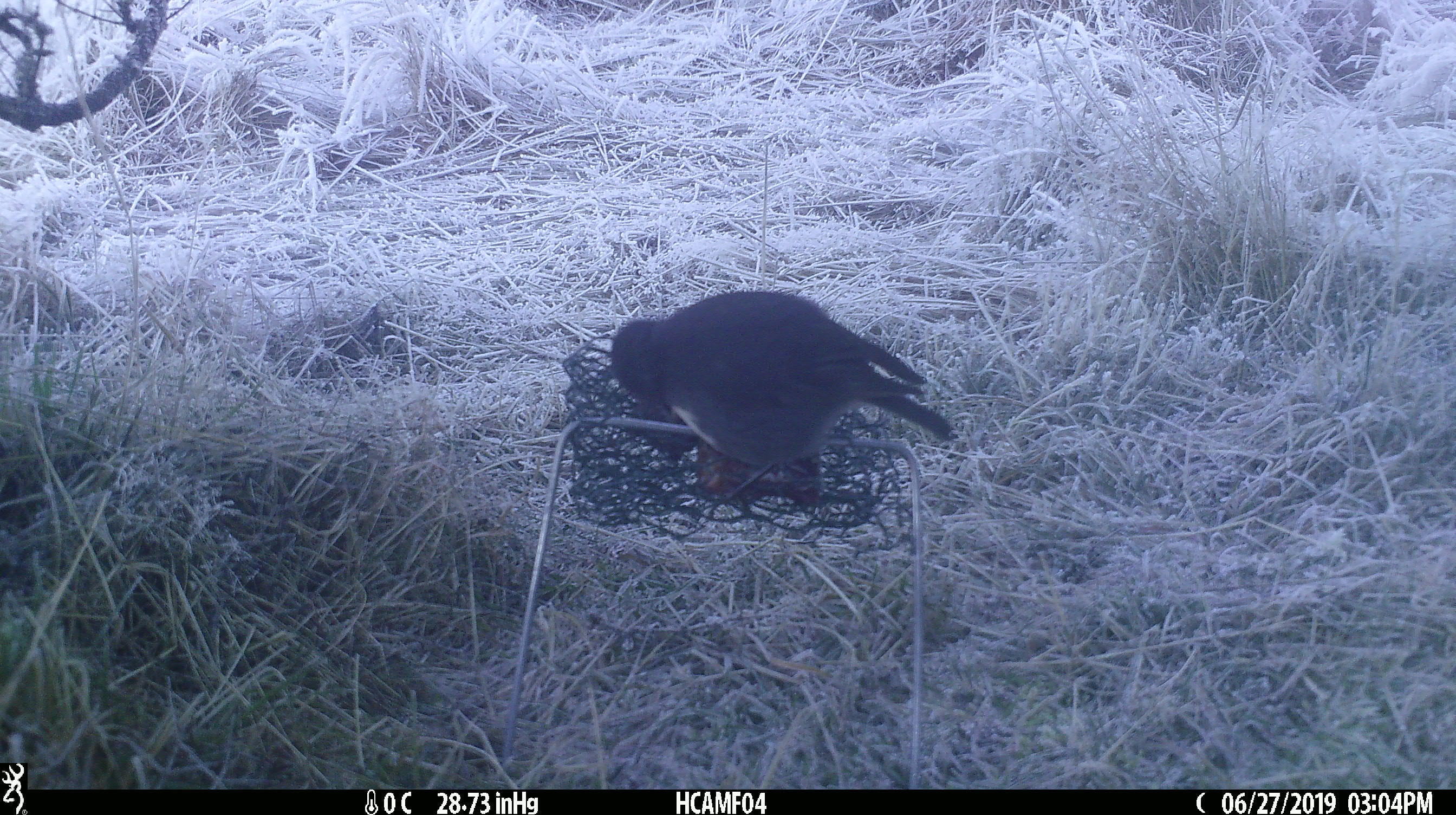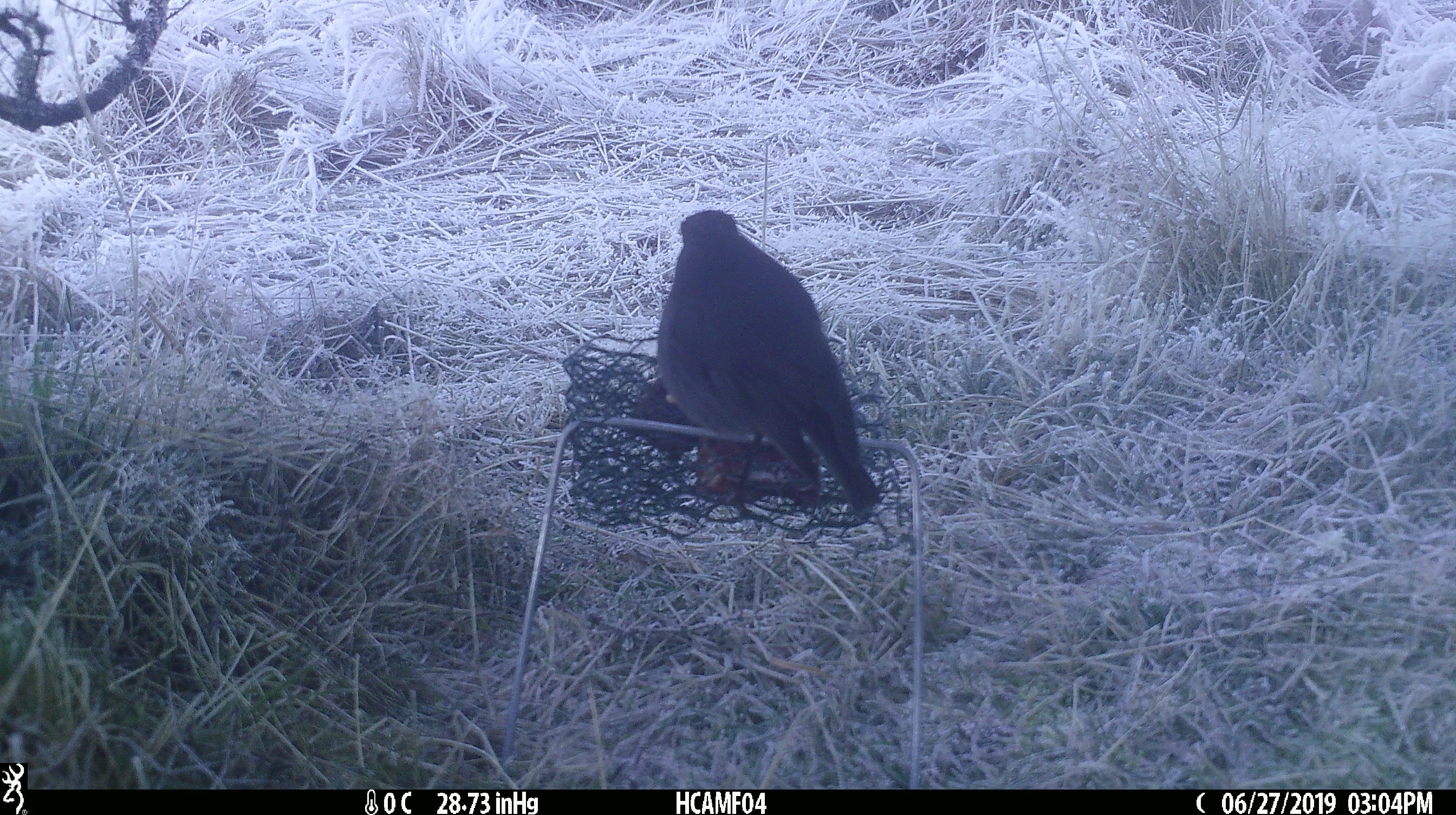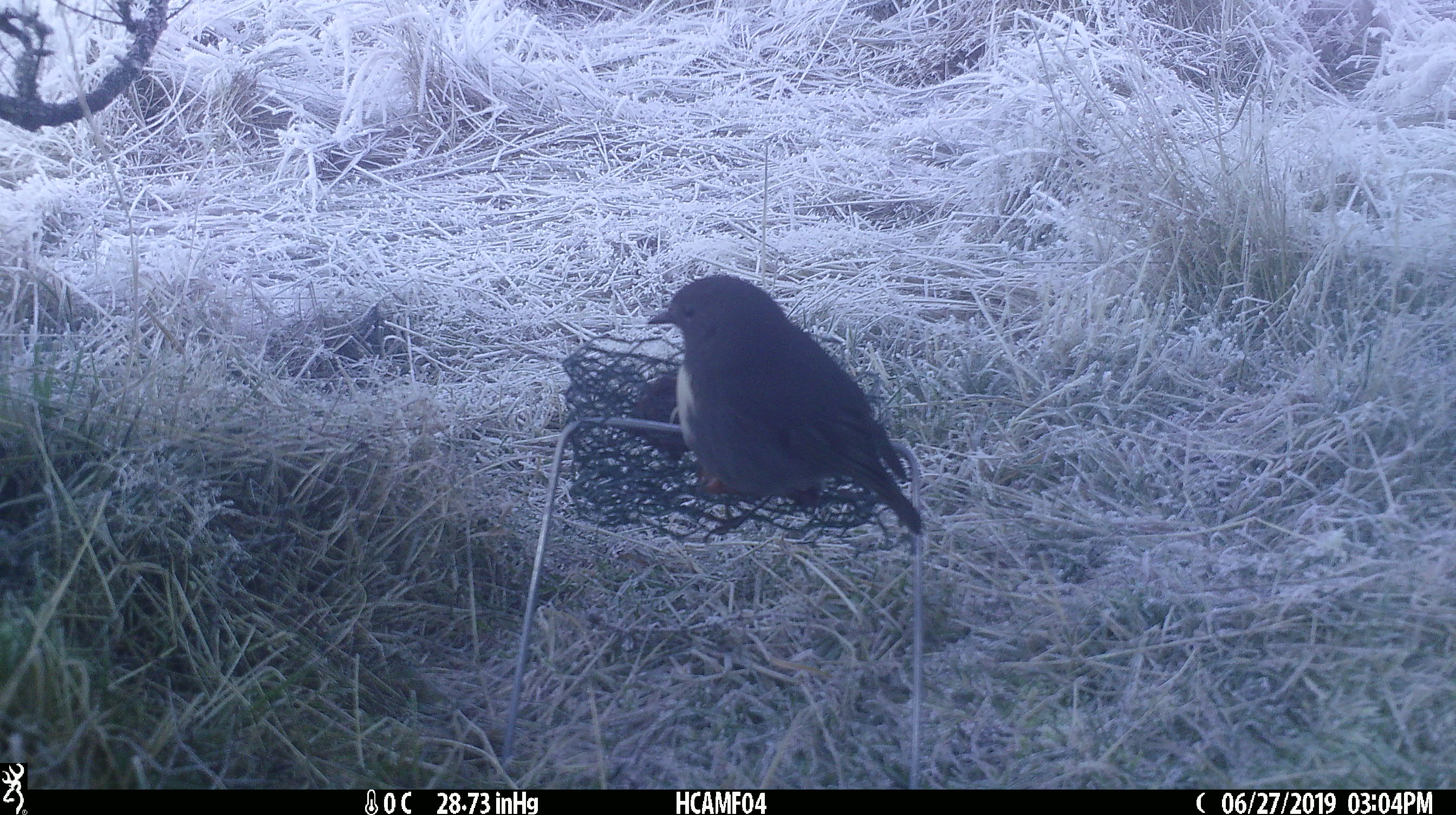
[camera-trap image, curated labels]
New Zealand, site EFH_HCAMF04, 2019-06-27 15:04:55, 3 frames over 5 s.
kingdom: Animalia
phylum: Chordata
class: Aves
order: Passeriformes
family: Petroicidae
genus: Petroica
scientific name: Petroica australis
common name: new zealand robin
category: robin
Robin (new zealand robin) (Petroica australis).